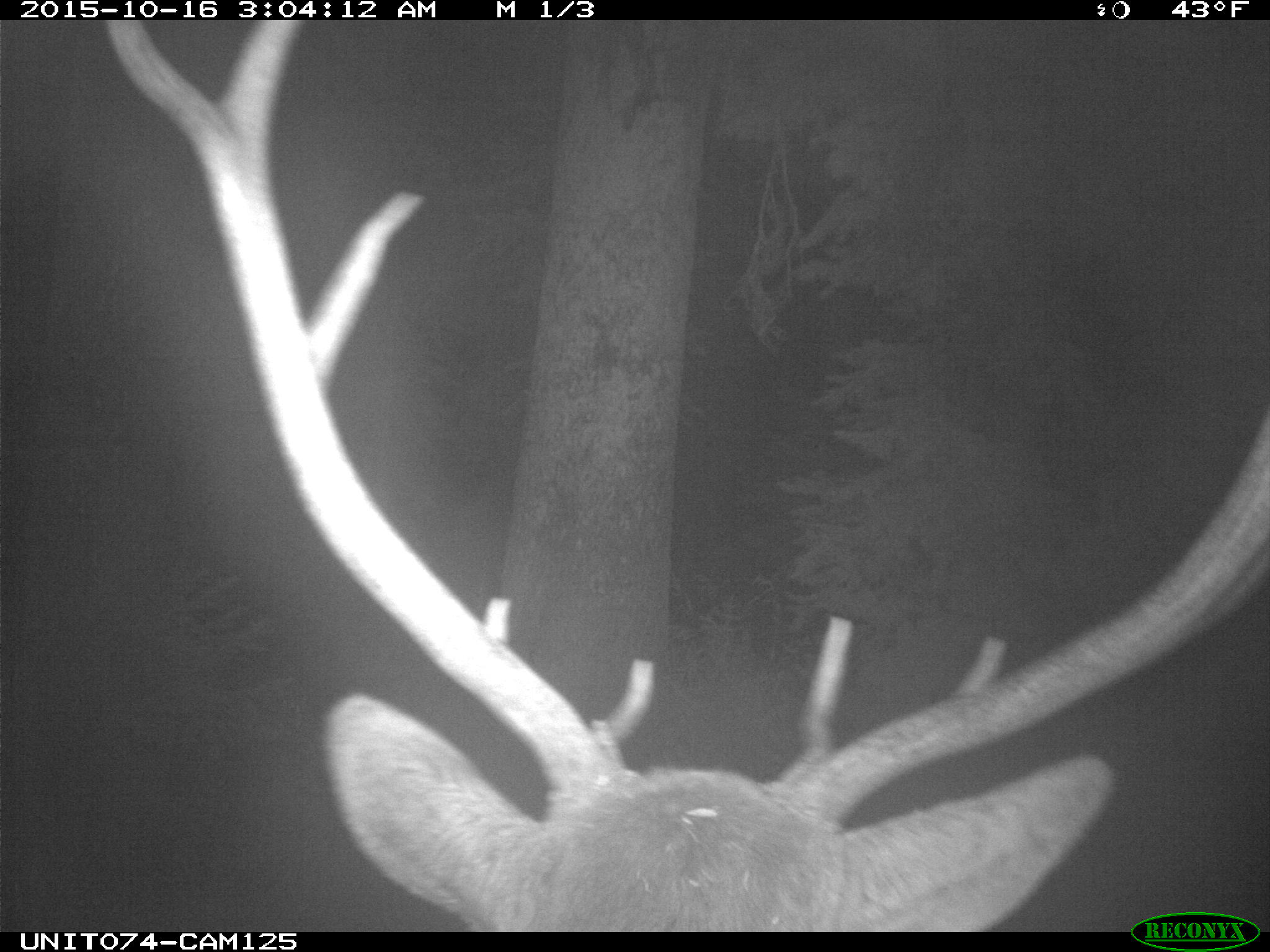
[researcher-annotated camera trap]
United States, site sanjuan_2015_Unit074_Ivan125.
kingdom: Animalia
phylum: Chordata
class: Mammalia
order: Artiodactyla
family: Cervidae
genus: Cervus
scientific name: Cervus elaphus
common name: red deer